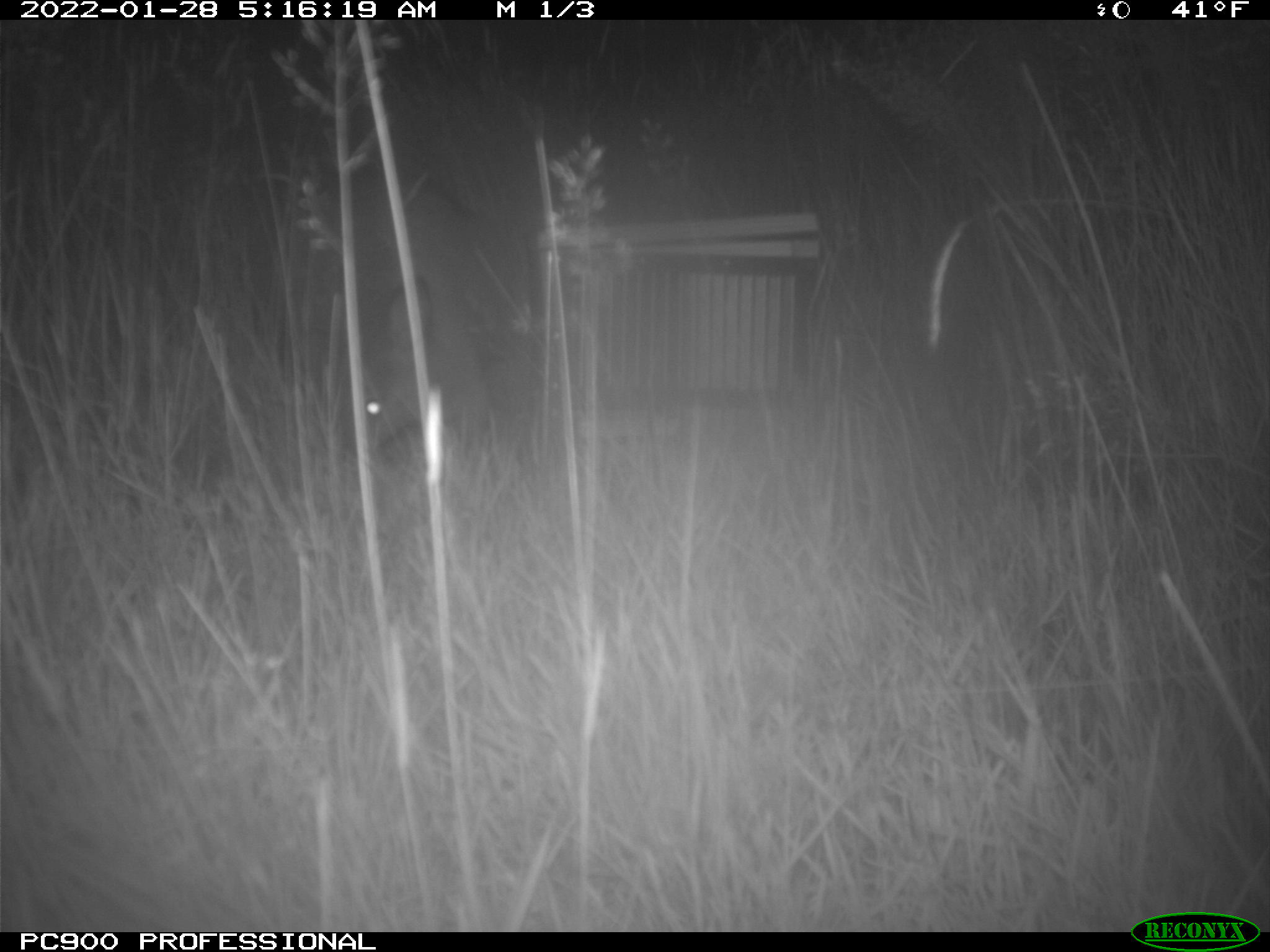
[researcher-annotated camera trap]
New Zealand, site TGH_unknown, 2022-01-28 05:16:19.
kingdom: Animalia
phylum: Chordata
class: Mammalia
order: Diprotodontia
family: Macropodidae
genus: Notamacropus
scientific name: Notamacropus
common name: wallaby